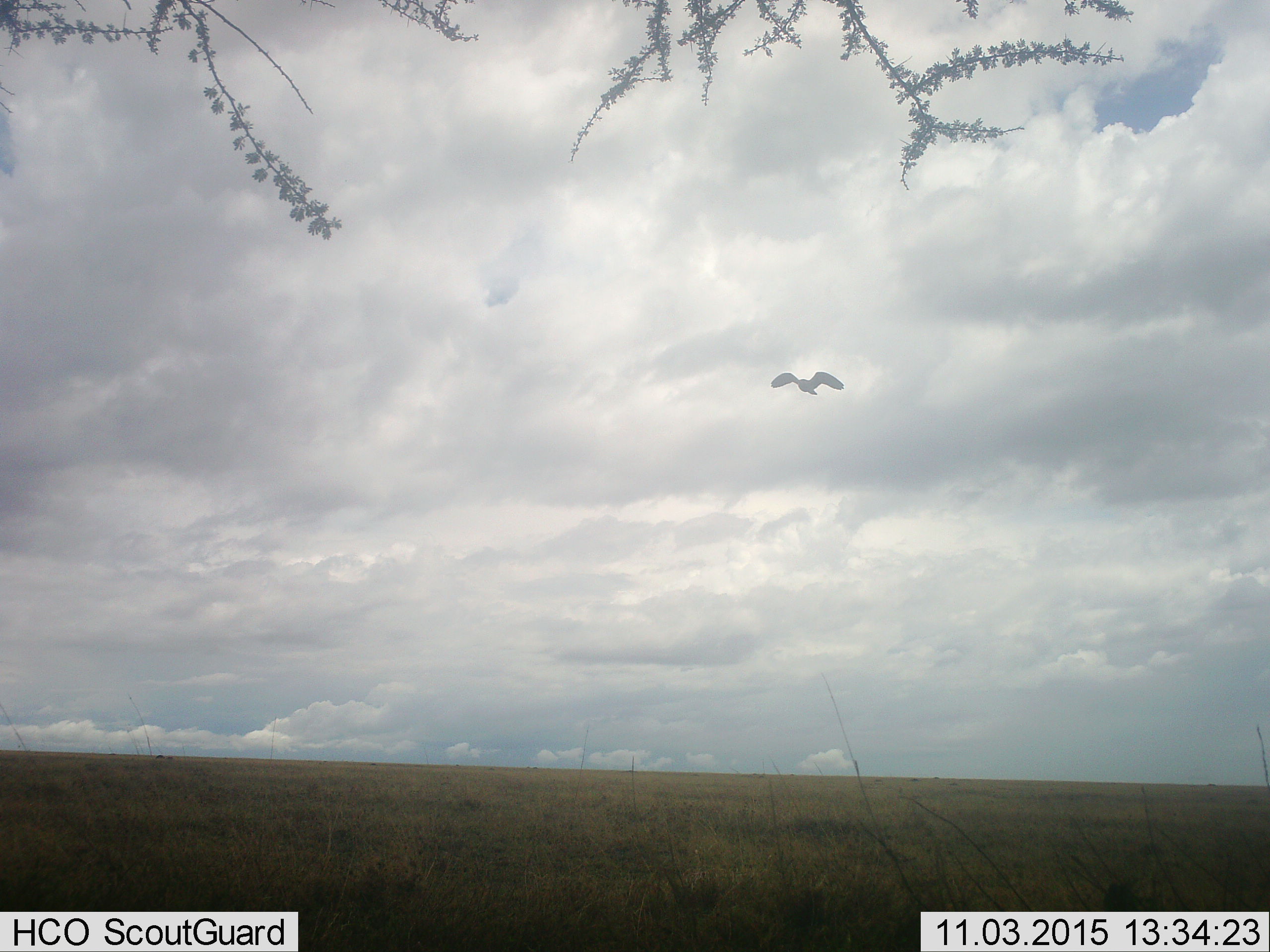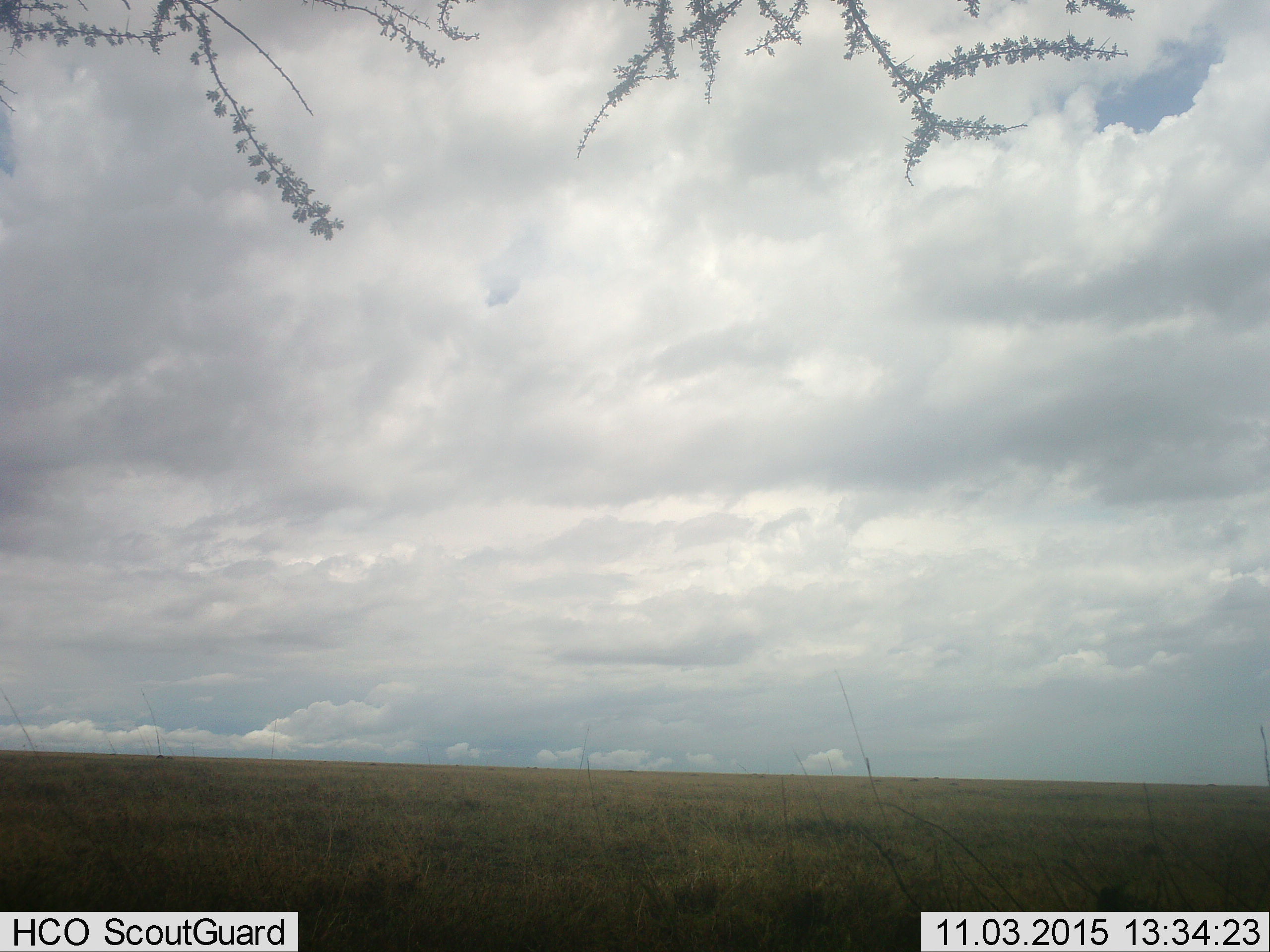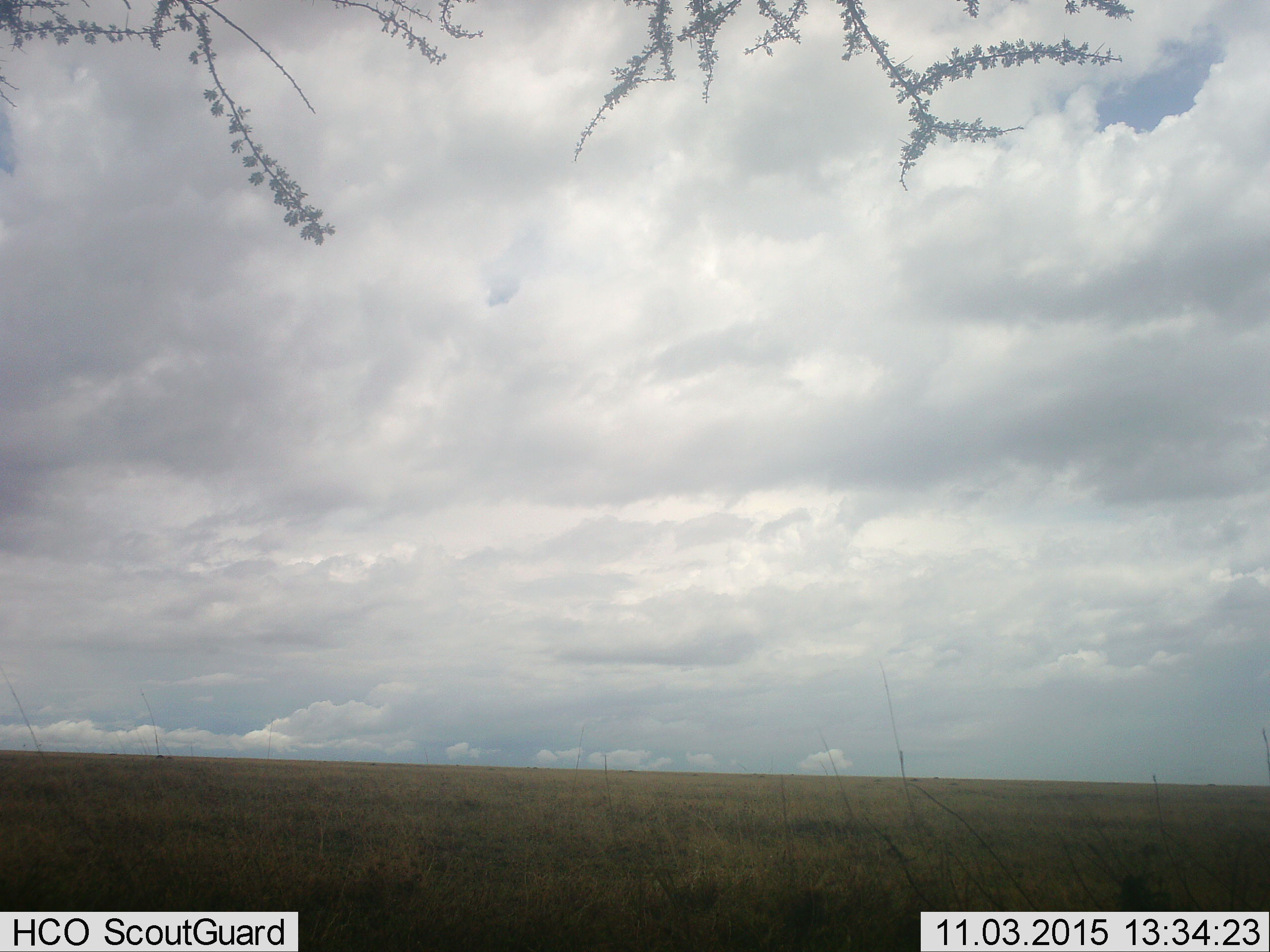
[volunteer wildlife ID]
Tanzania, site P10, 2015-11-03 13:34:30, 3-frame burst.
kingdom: Animalia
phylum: Chordata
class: Aves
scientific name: Aves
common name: bird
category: otherbird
Otherbird (bird) (Aves), count 1. Behavior (volunteer vote fractions): standing 0%, resting 0%, moving 100%, interacting 0%. Young present (vote fraction): 0%. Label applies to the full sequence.